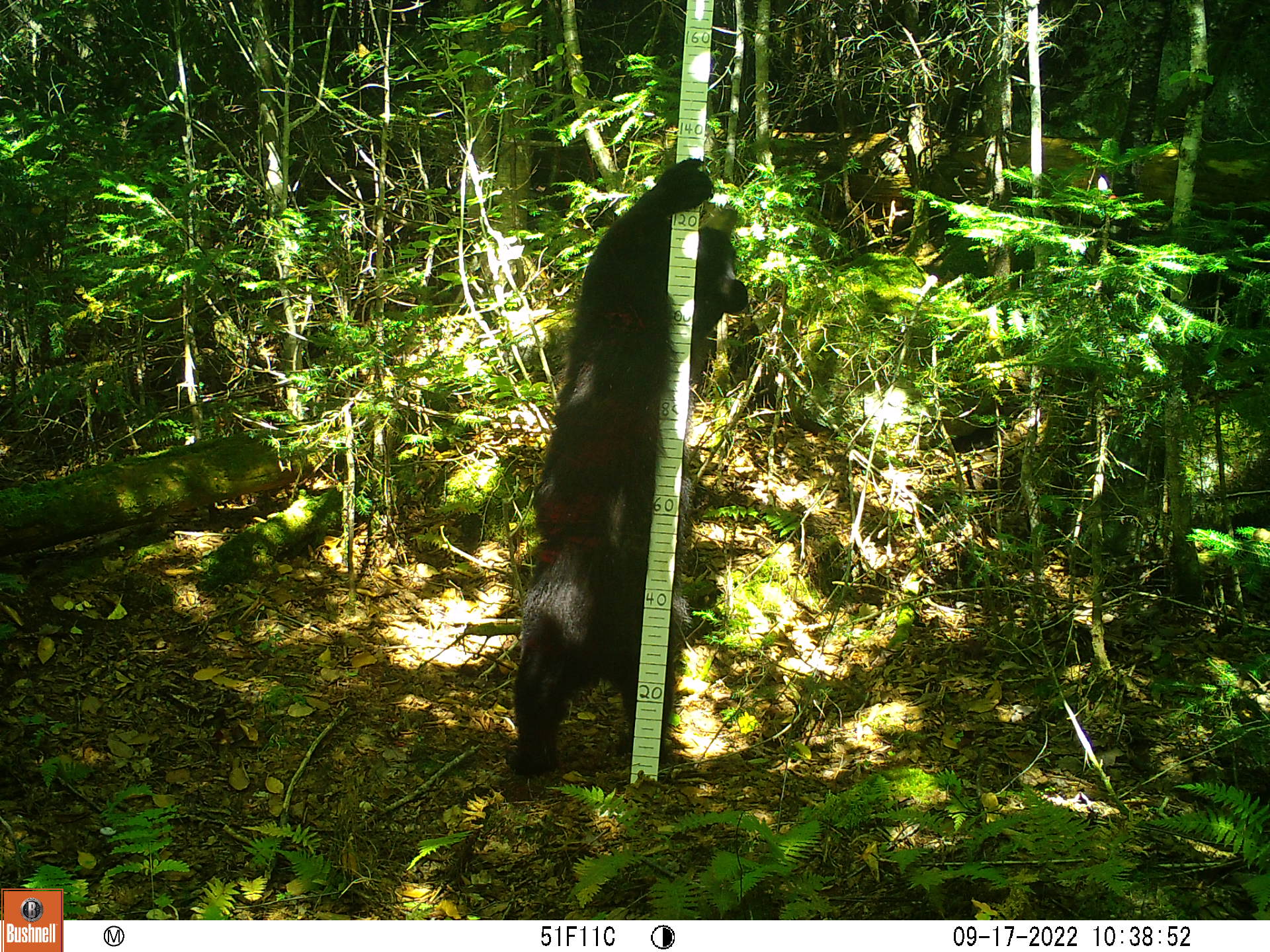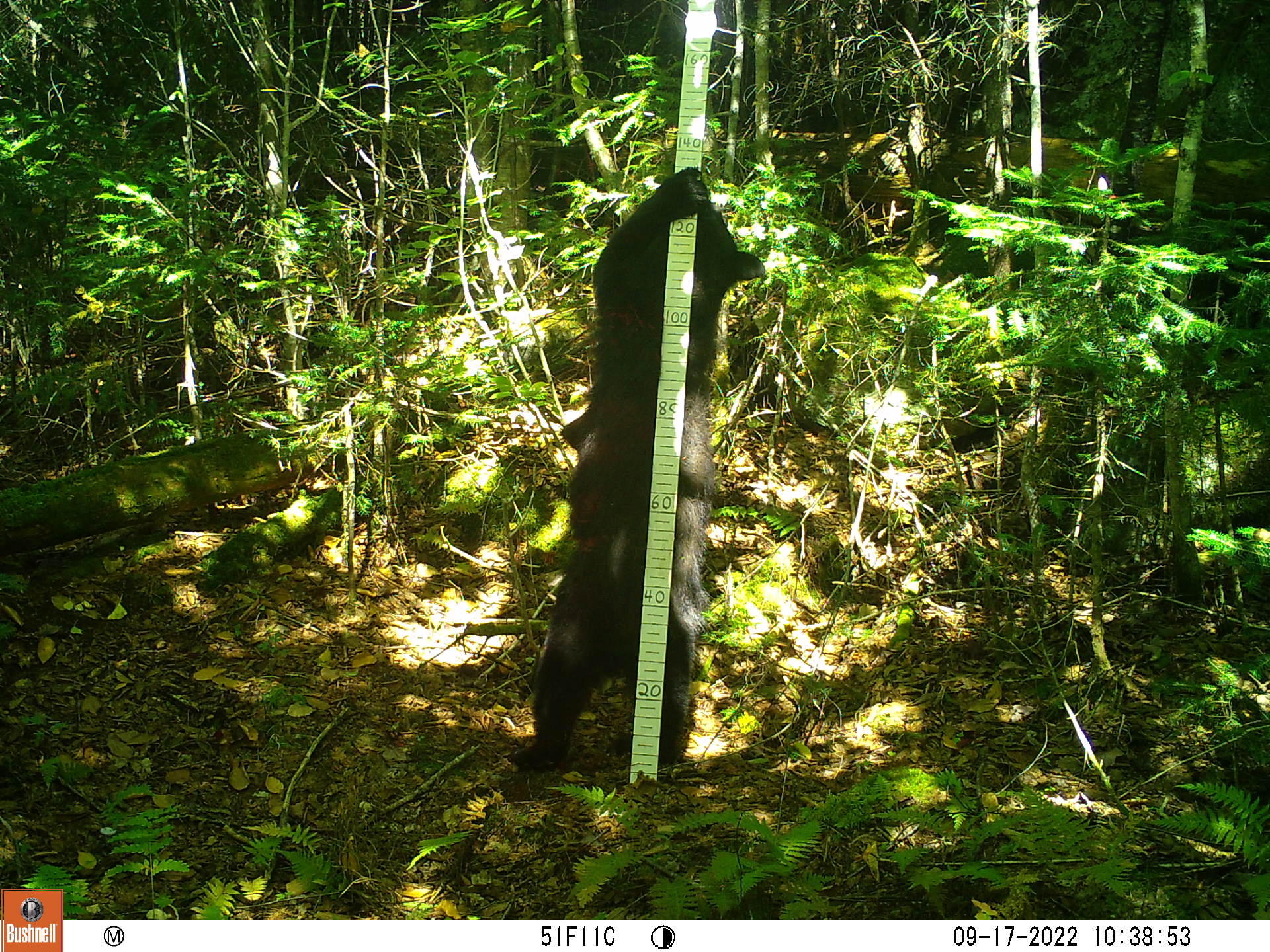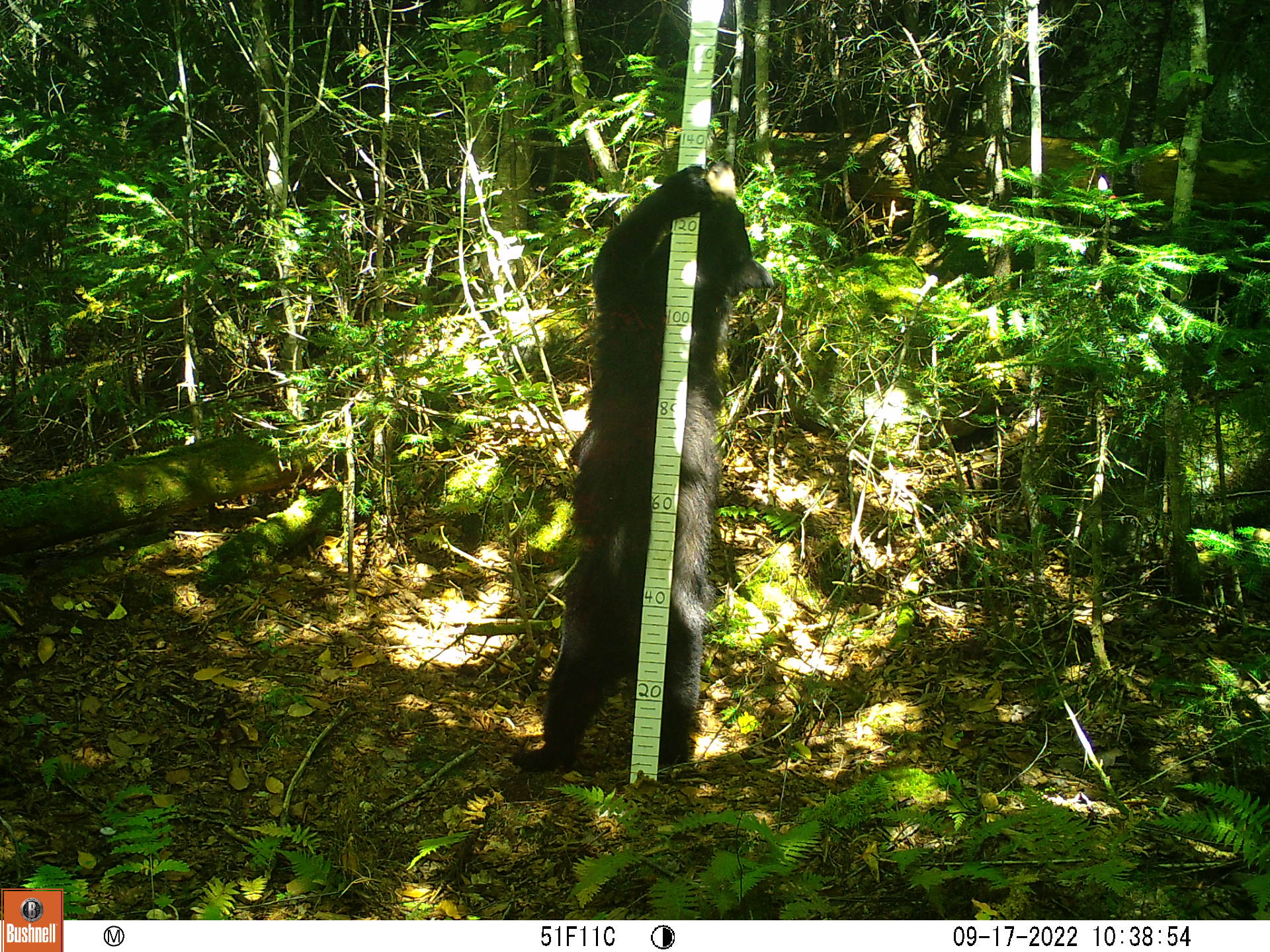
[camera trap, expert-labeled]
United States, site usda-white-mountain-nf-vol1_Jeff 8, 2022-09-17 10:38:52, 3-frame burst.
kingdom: Animalia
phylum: Chordata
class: Mammalia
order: Carnivora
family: Ursidae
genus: Ursus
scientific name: Ursus americanus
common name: black bear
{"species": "black bear (Ursus americanus)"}